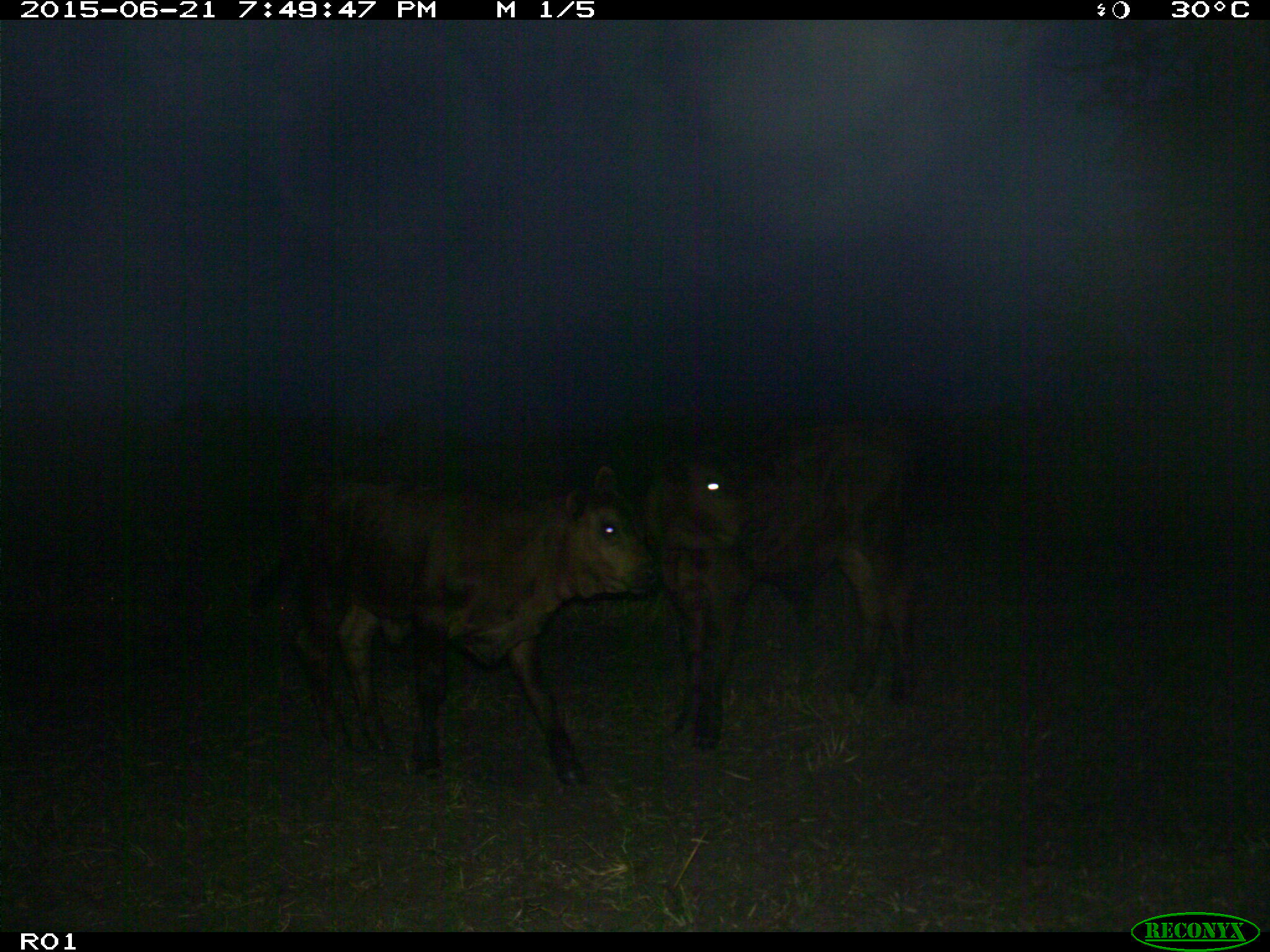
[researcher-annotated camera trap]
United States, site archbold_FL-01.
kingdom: Animalia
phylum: Chordata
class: Mammalia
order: Artiodactyla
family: Bovidae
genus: Bos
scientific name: Bos taurus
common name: domestic cow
Bos taurus (domestic cow).